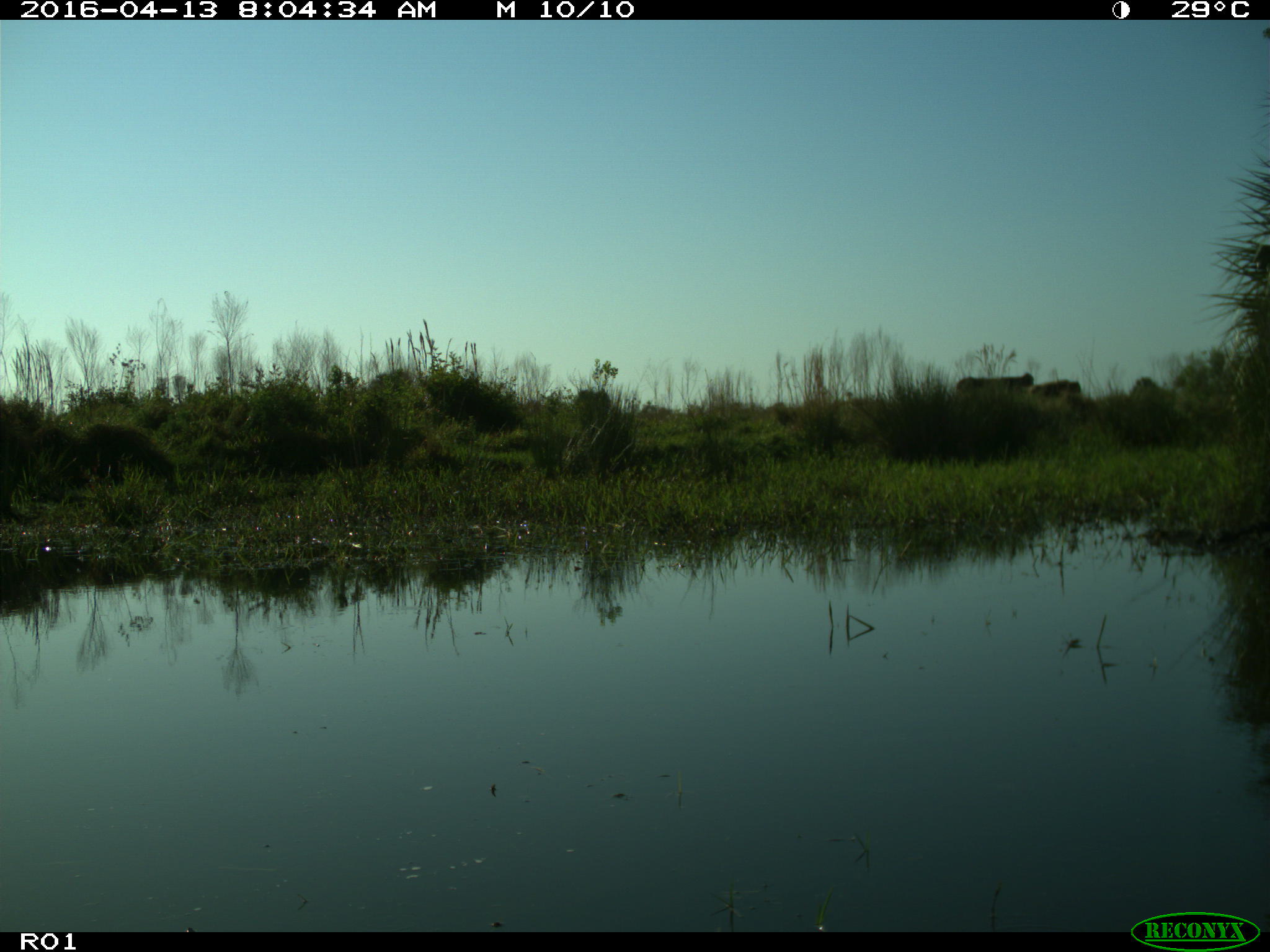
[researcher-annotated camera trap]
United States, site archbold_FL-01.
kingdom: Animalia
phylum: Chordata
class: Mammalia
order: Artiodactyla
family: Bovidae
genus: Bos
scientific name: Bos taurus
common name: domestic cow